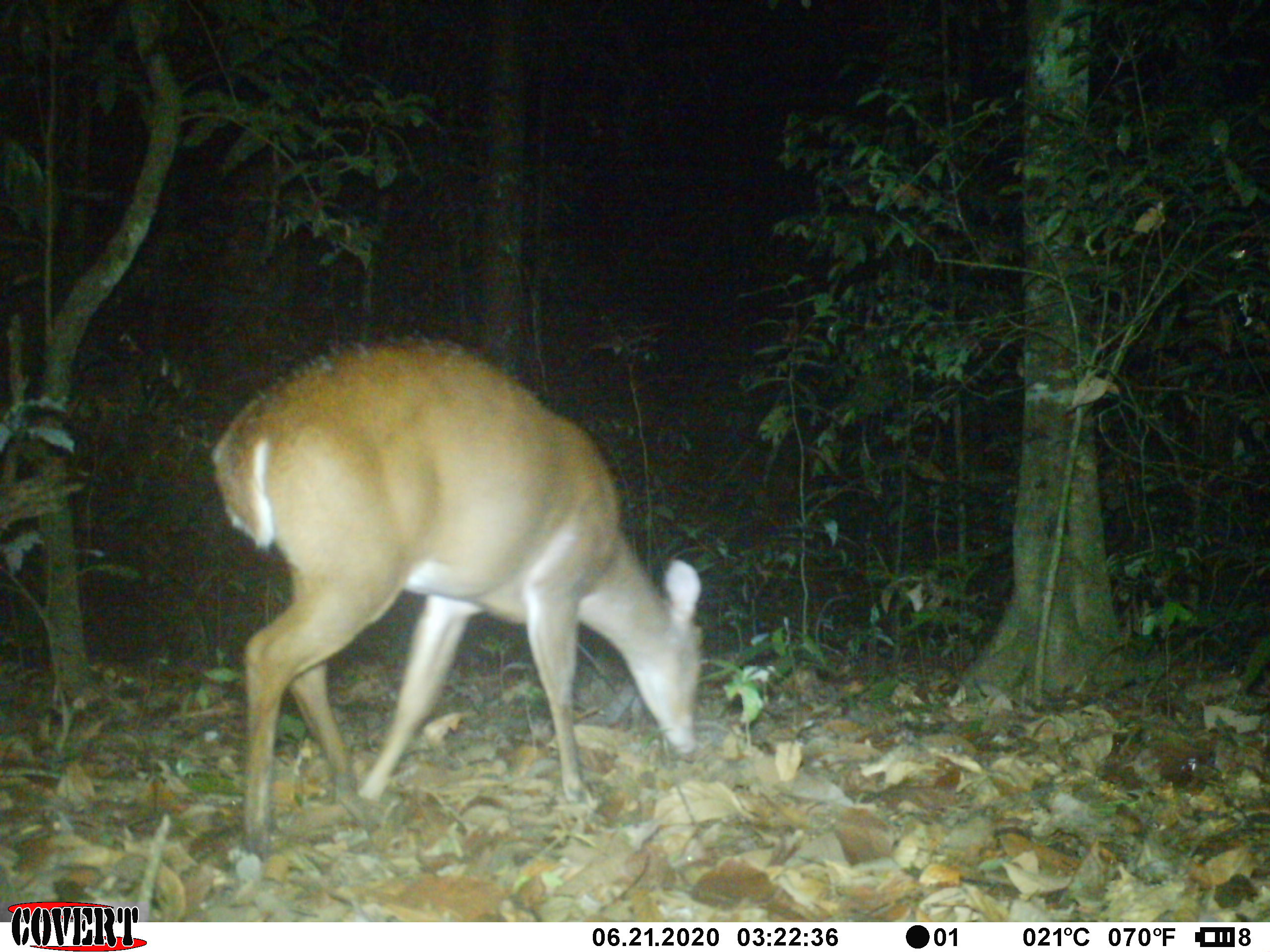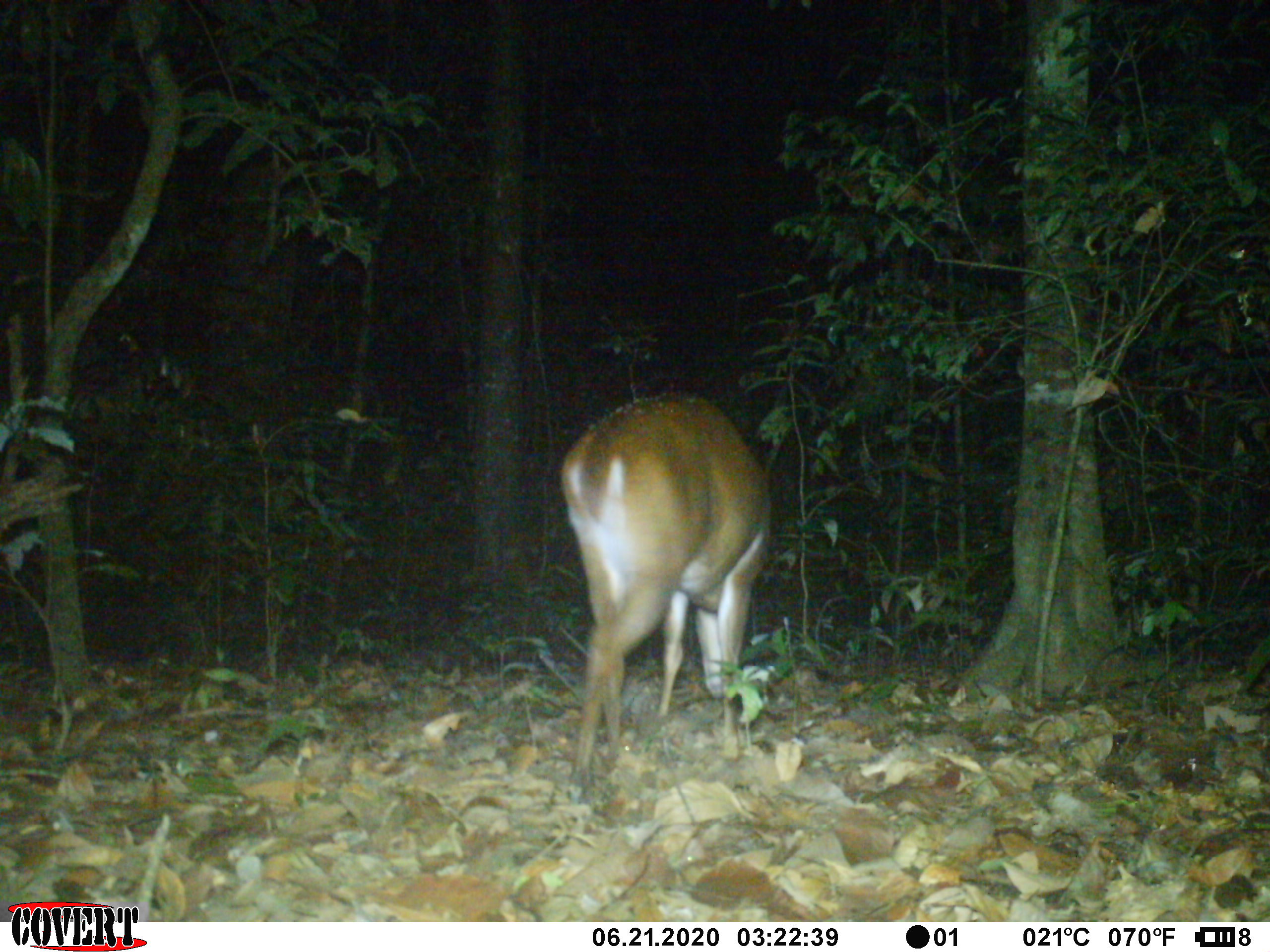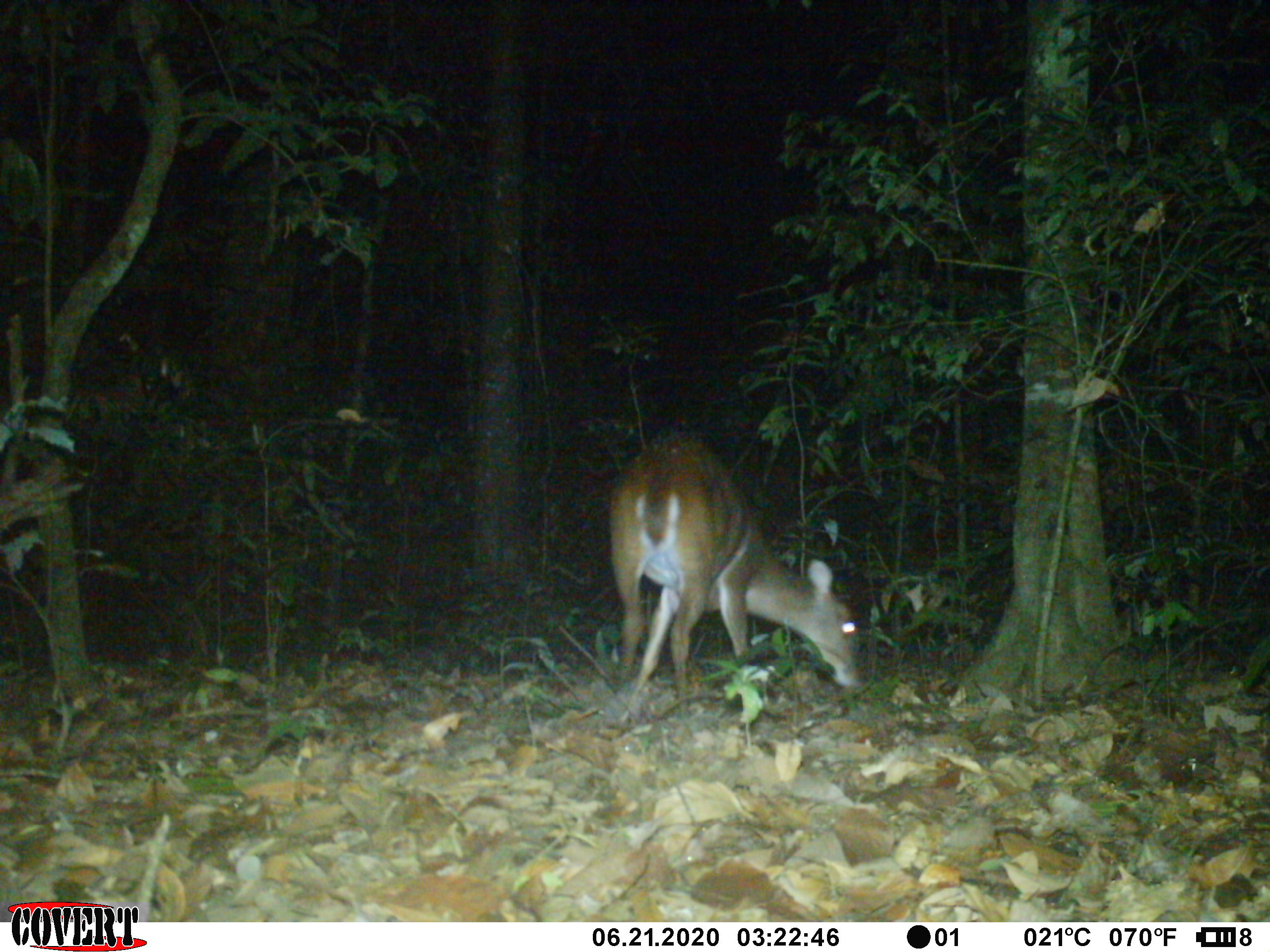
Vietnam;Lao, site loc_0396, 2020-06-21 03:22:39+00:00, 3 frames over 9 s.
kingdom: Animalia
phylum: Chordata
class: Mammalia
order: Artiodactyla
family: Cervidae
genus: Muntiacus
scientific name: Muntiacus vuquangensis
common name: large-antlered muntjac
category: large antlered muntjac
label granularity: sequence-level